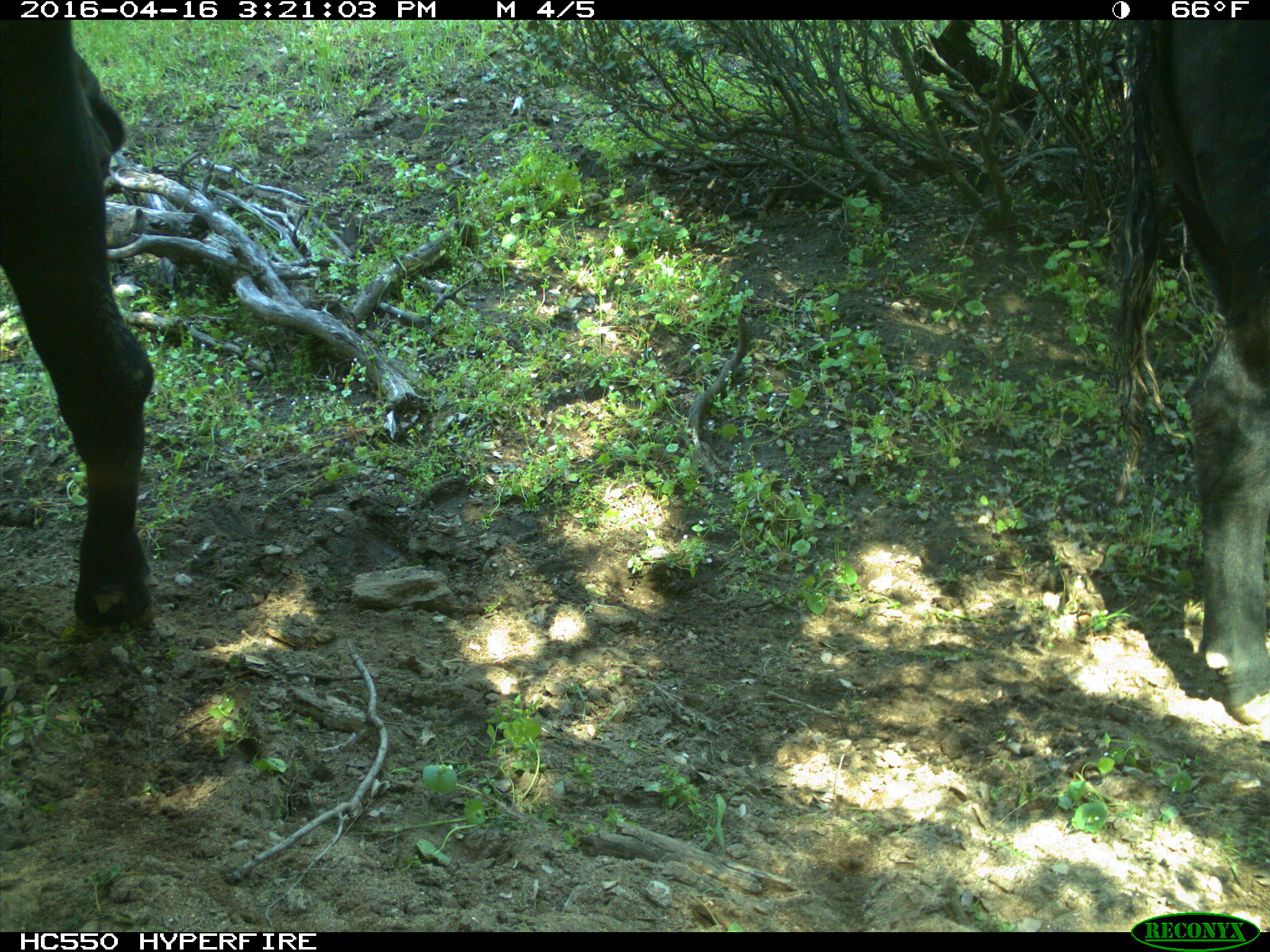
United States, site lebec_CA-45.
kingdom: Animalia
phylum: Chordata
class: Mammalia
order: Artiodactyla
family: Bovidae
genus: Bos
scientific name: Bos taurus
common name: domestic cow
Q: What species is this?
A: Bos taurus (domestic cow).